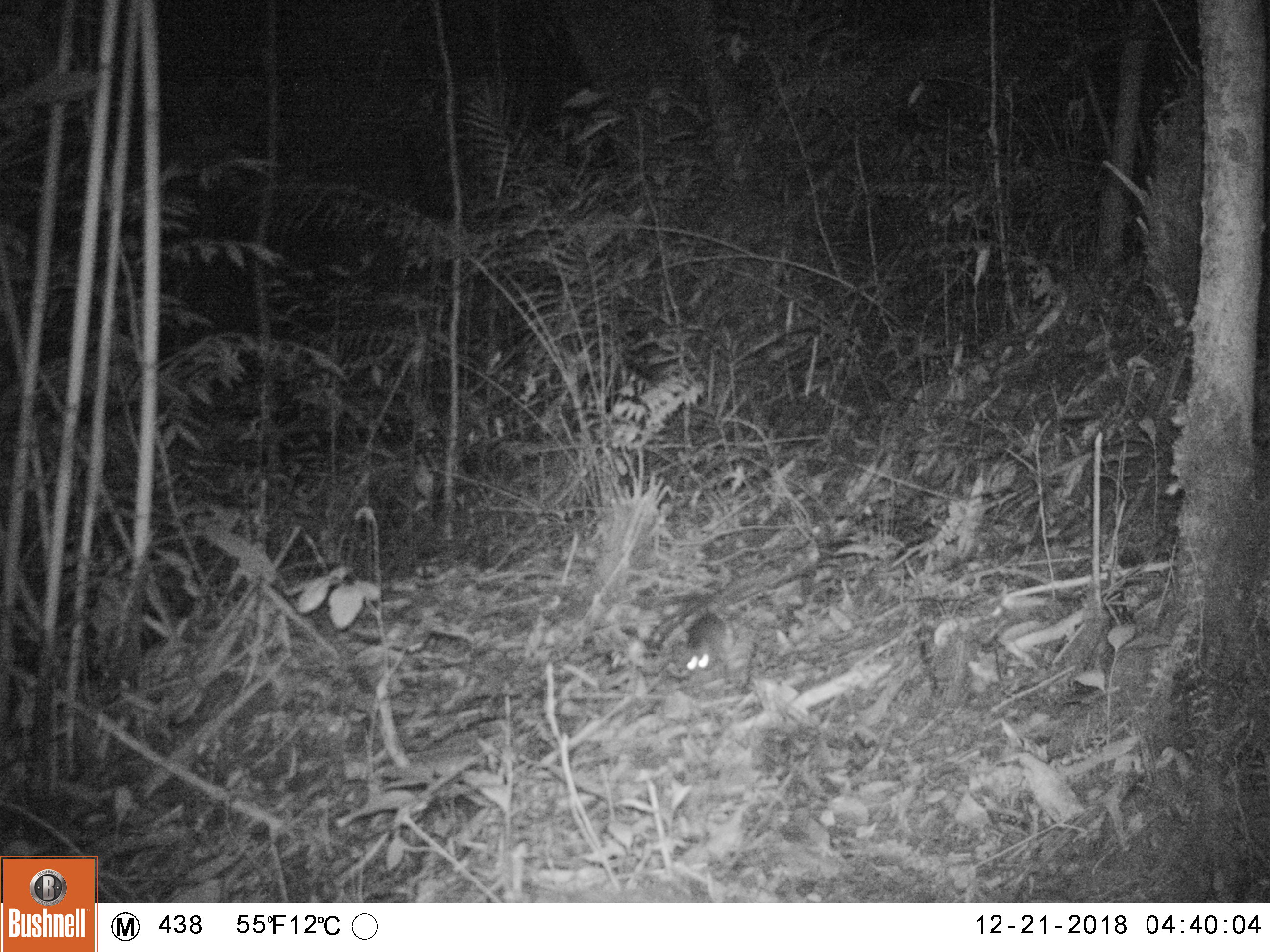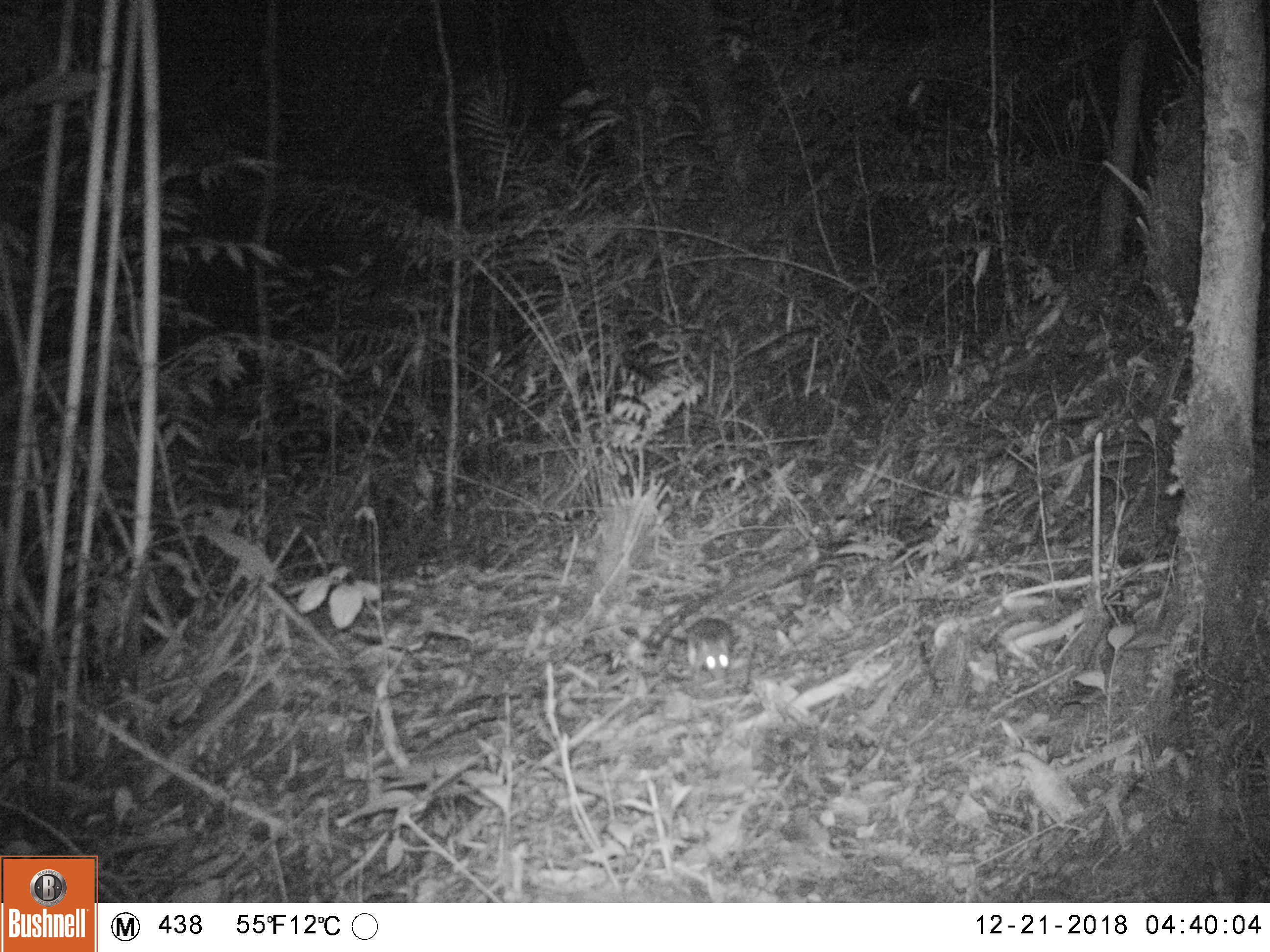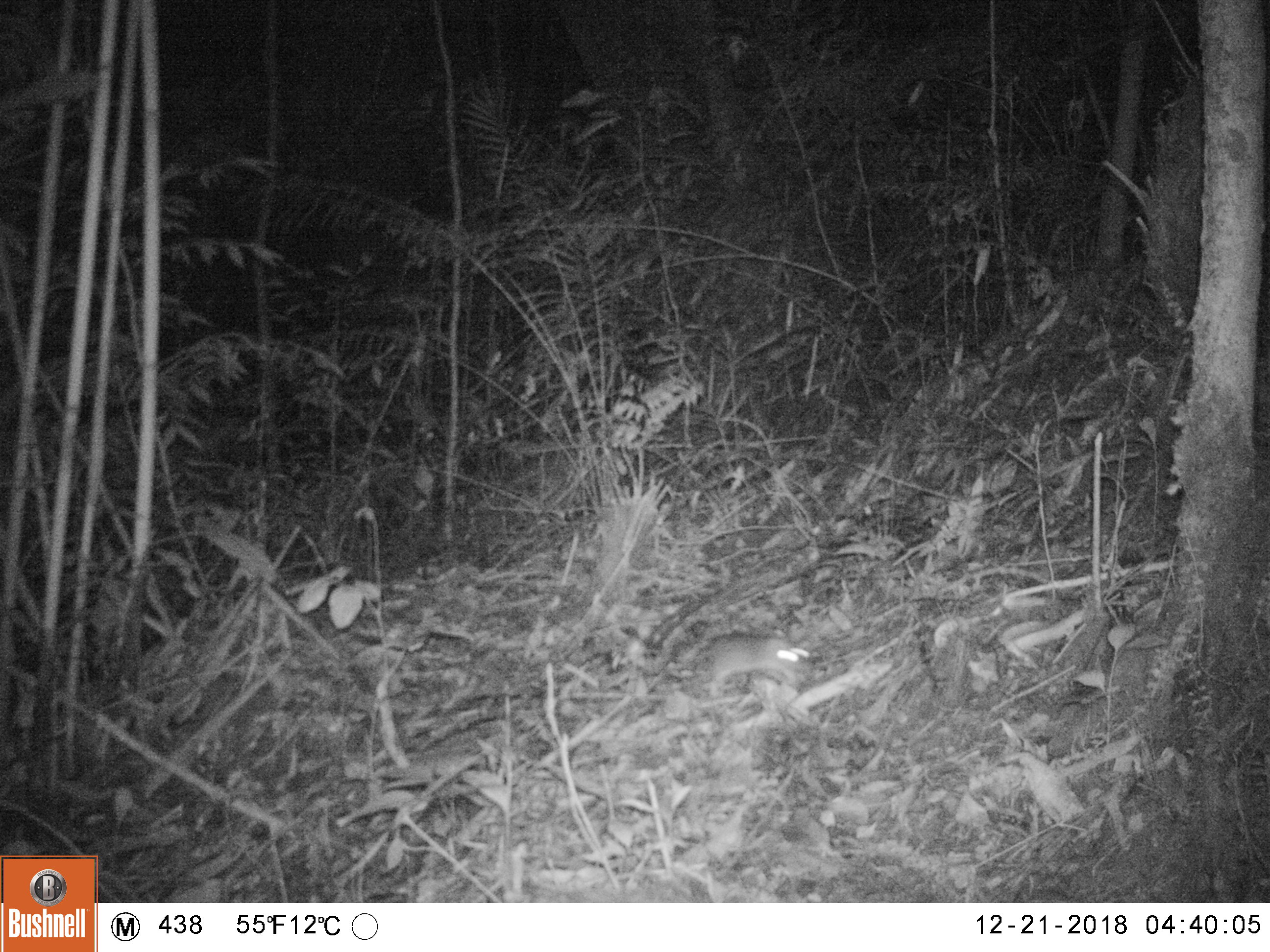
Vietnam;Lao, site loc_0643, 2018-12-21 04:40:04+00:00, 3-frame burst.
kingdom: Animalia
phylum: Chordata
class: Mammalia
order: Rodentia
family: Muridae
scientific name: Muridae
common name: old-world mice and rats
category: unidentified murid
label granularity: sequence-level